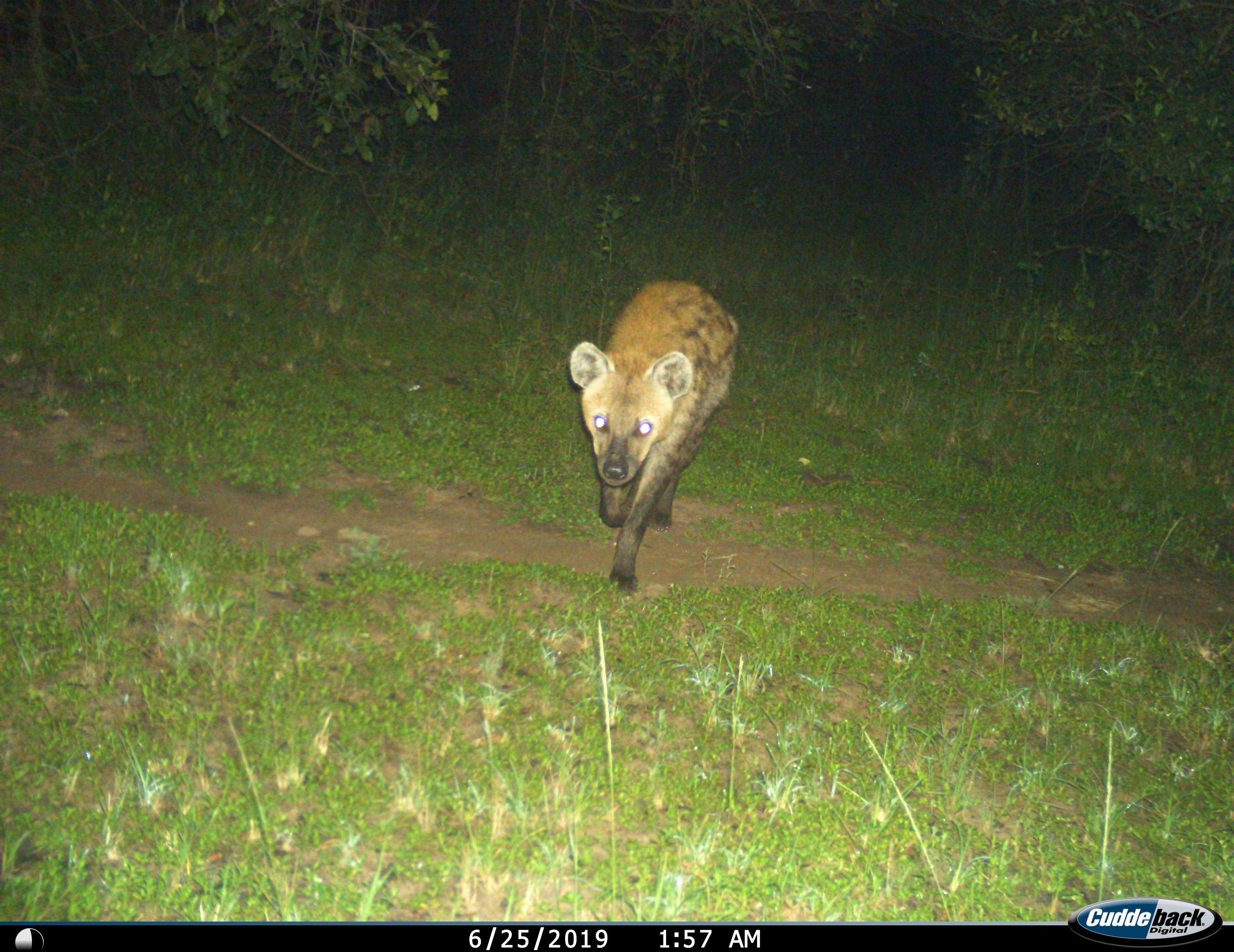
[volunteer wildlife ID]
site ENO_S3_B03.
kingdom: Animalia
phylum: Chordata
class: Mammalia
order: Carnivora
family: Hyaenidae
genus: Crocuta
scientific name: Crocuta crocuta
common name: spotted hyena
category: hyenaspotted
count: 1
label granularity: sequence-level